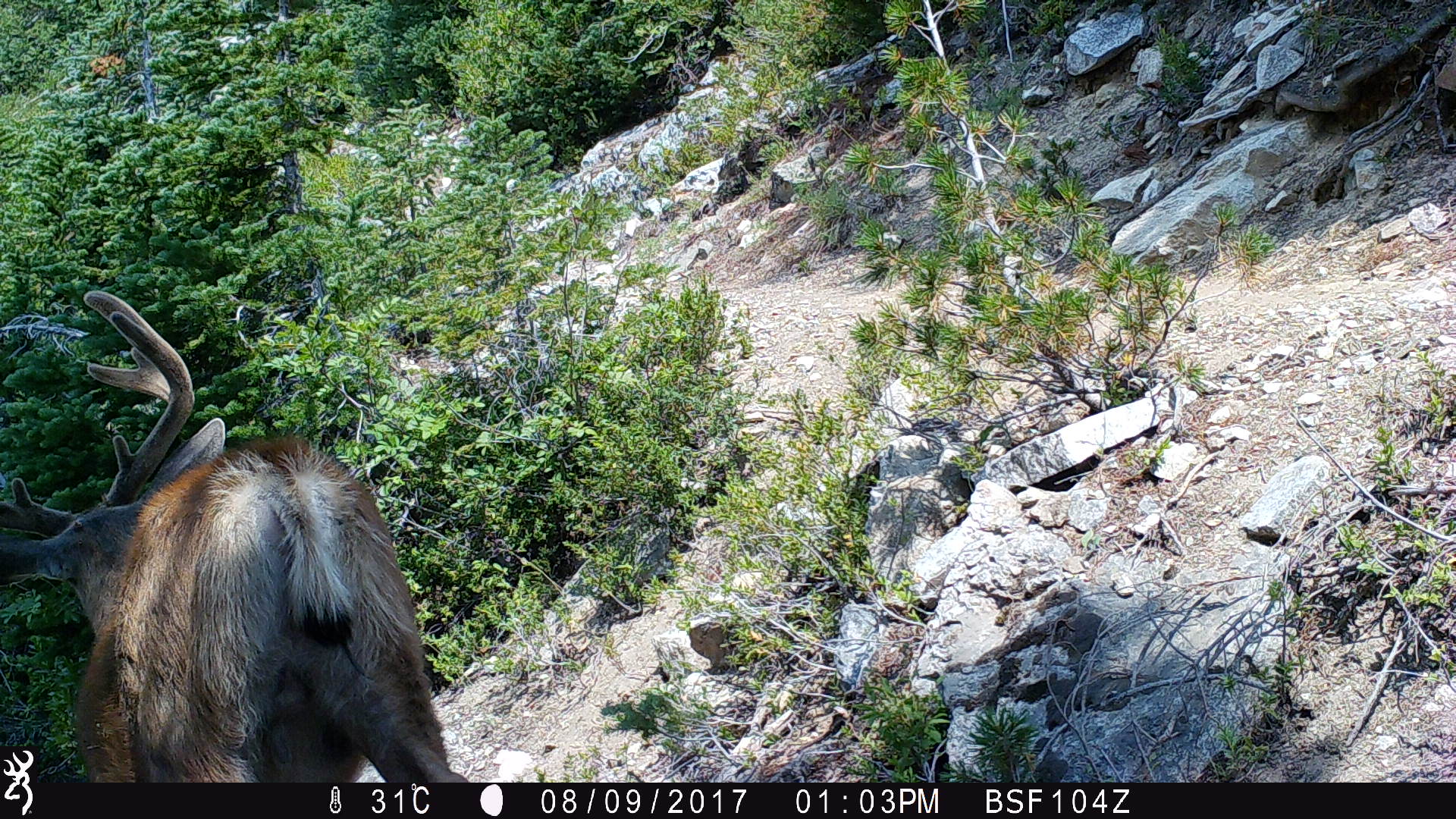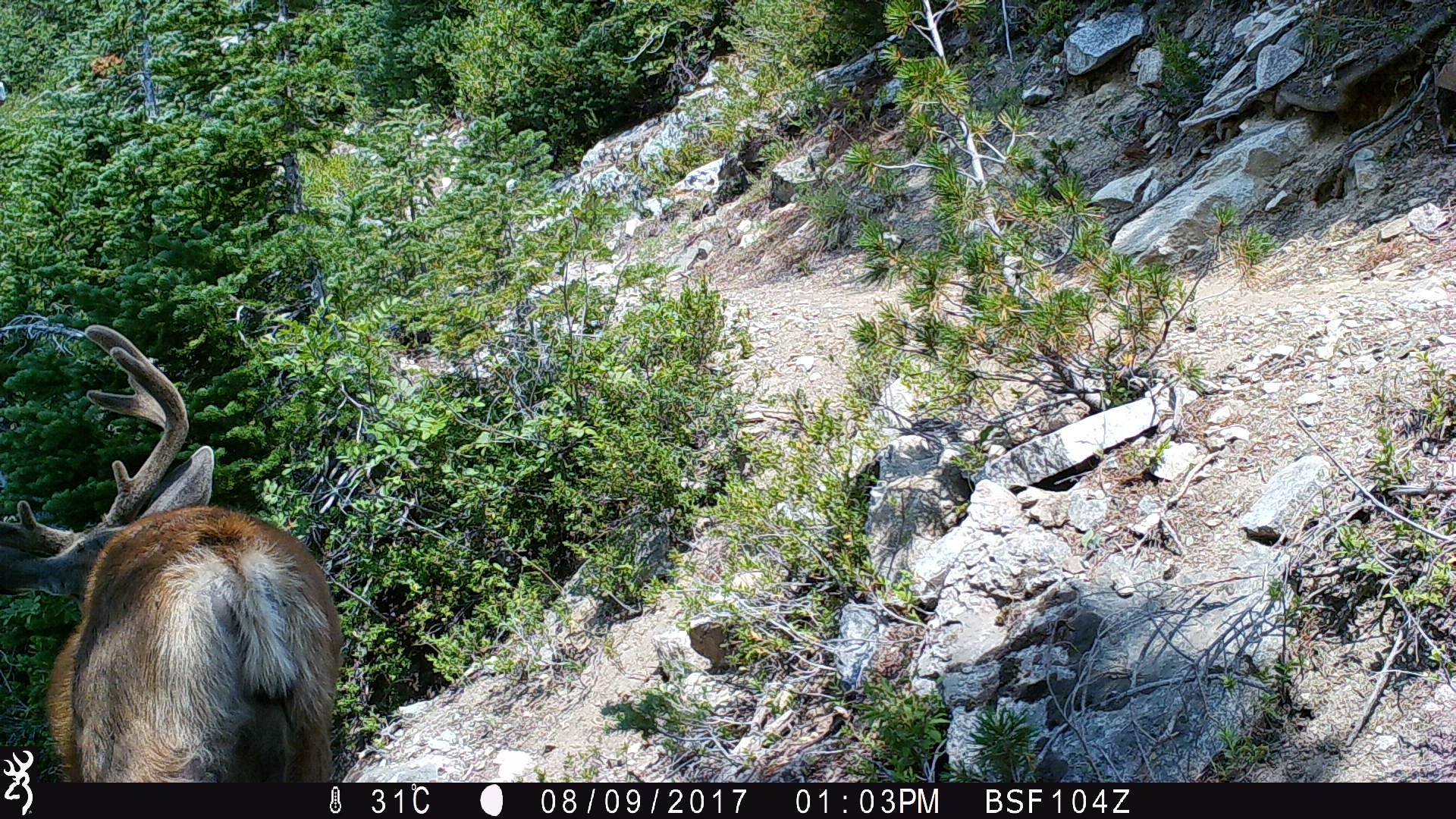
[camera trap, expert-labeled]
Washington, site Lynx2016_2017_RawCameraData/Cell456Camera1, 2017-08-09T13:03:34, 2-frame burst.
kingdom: Animalia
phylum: Chordata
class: Mammalia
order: Artiodactyla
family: Cervidae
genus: Odocoileus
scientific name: Odocoileus hemionus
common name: mule deer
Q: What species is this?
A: Odocoileus hemionus (mule deer).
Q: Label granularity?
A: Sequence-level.